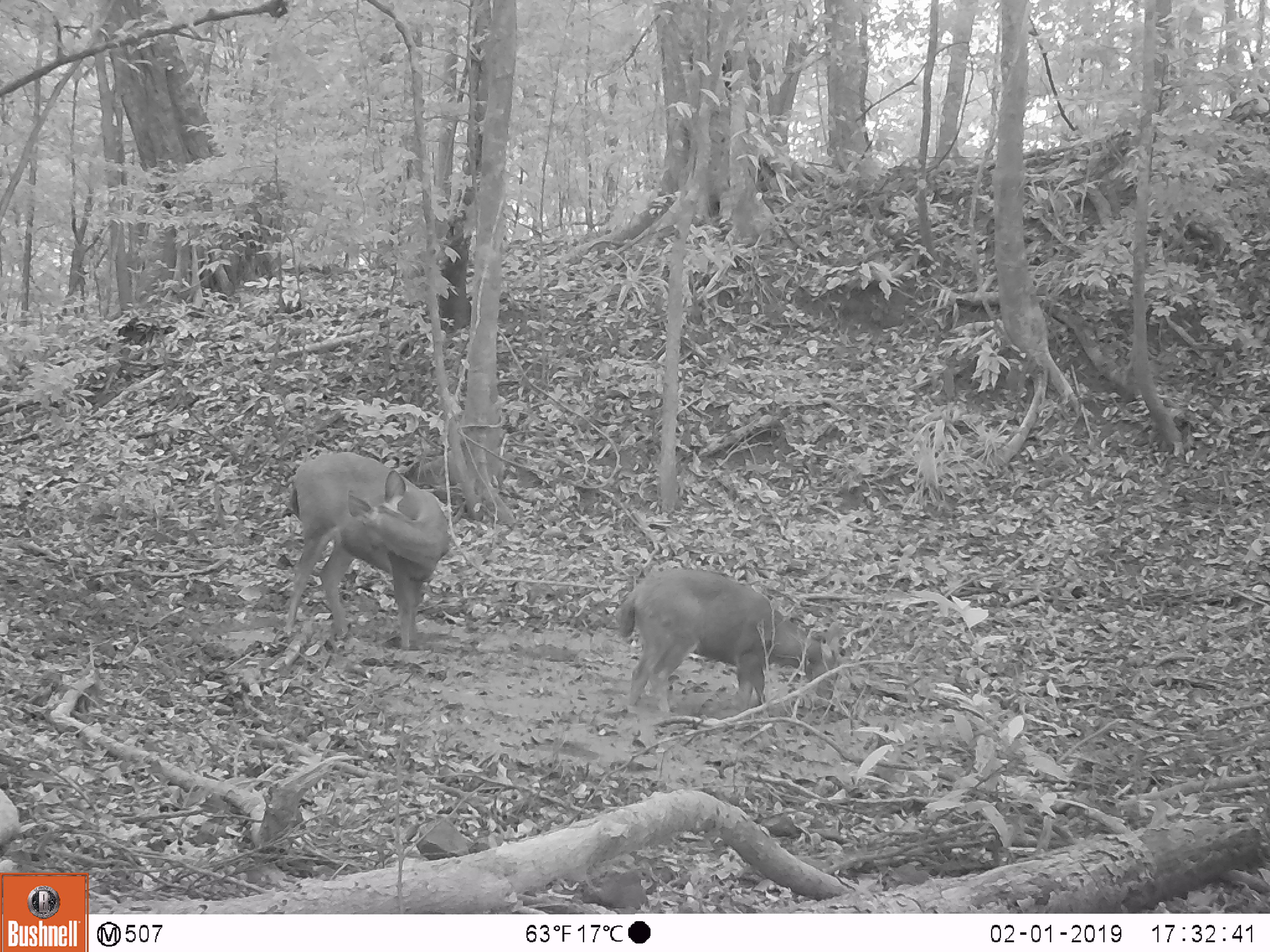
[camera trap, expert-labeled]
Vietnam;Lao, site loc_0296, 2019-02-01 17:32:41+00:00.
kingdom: Animalia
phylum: Chordata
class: Mammalia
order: Artiodactyla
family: Cervidae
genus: Rusa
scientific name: Rusa unicolor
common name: sambar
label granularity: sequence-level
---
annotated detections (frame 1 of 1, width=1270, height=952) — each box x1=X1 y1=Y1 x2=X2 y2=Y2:
sambar: x1=617 y1=566 x2=847 y2=736; x1=282 y1=451 x2=452 y2=651